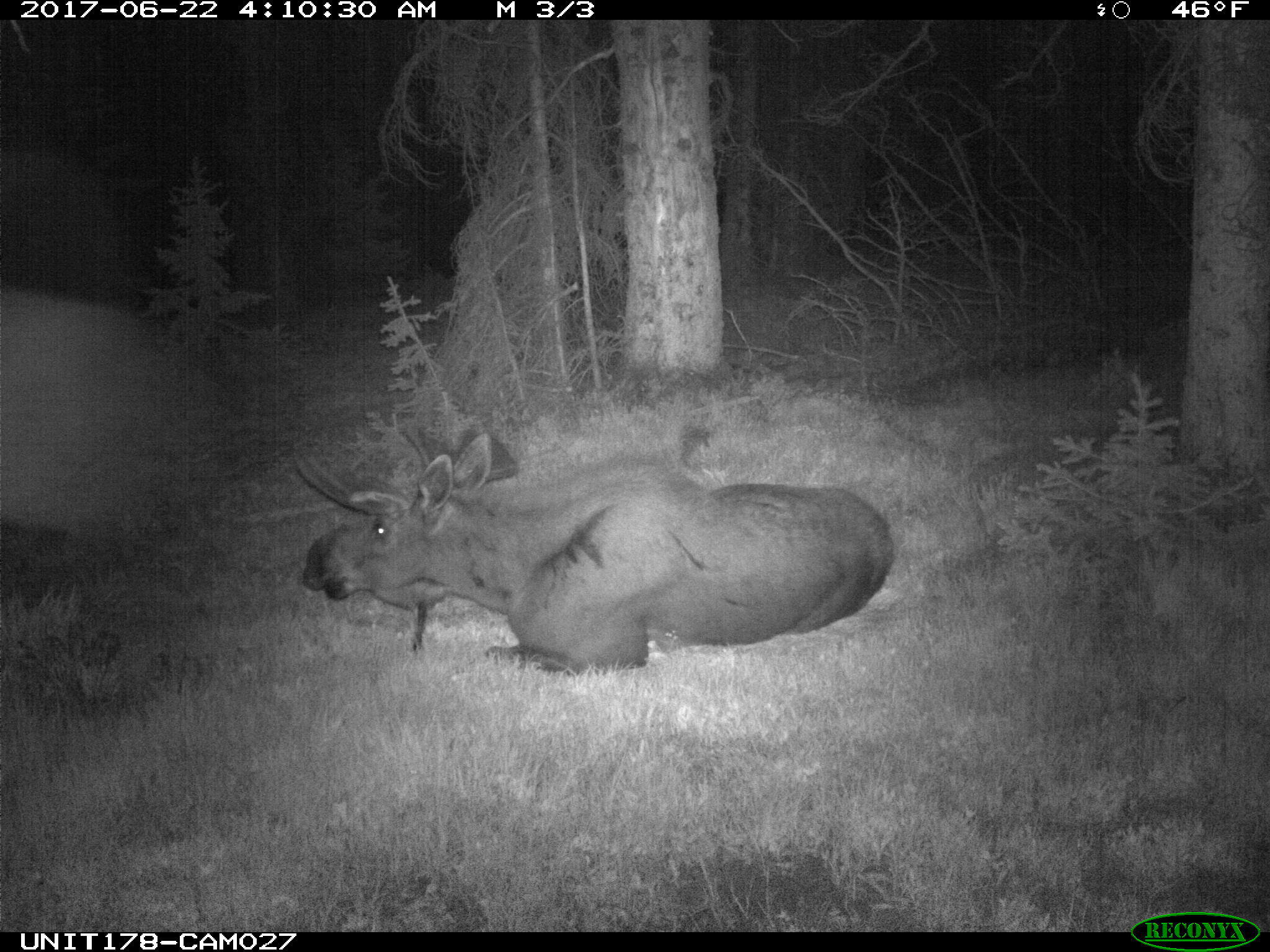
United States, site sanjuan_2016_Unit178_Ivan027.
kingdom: Animalia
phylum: Chordata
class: Mammalia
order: Artiodactyla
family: Cervidae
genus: Alces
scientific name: Alces alces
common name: moose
Alces alces (moose).